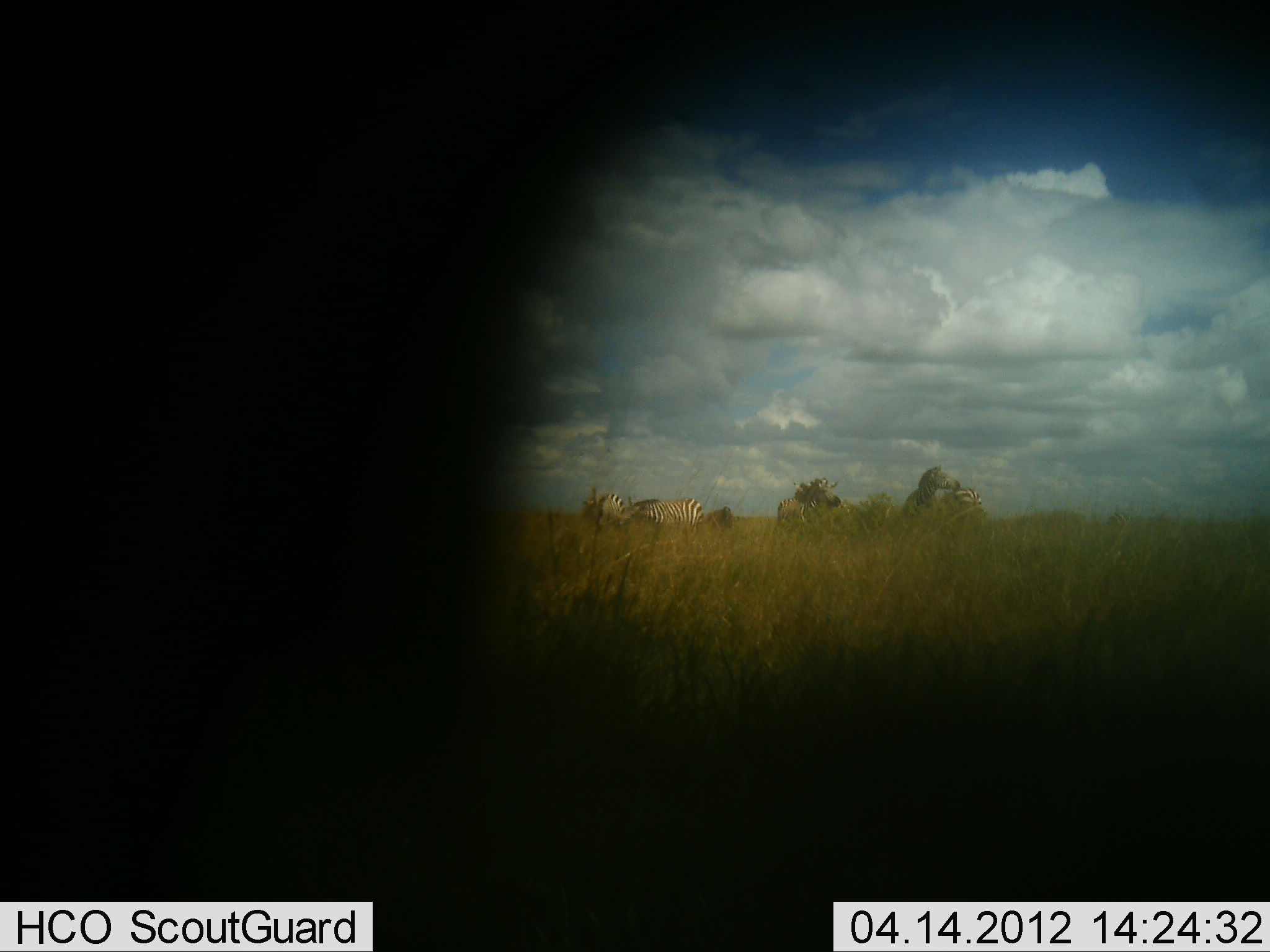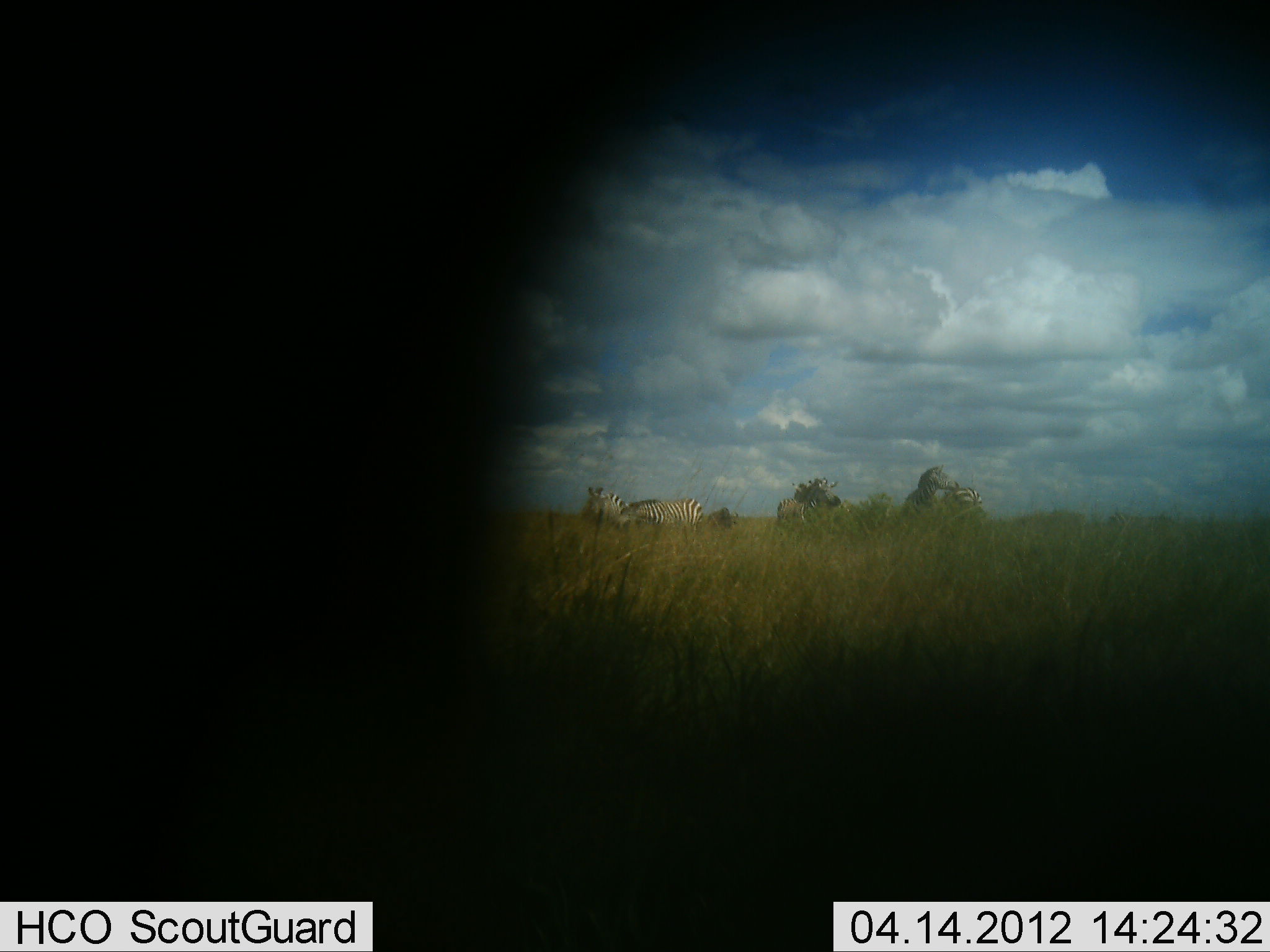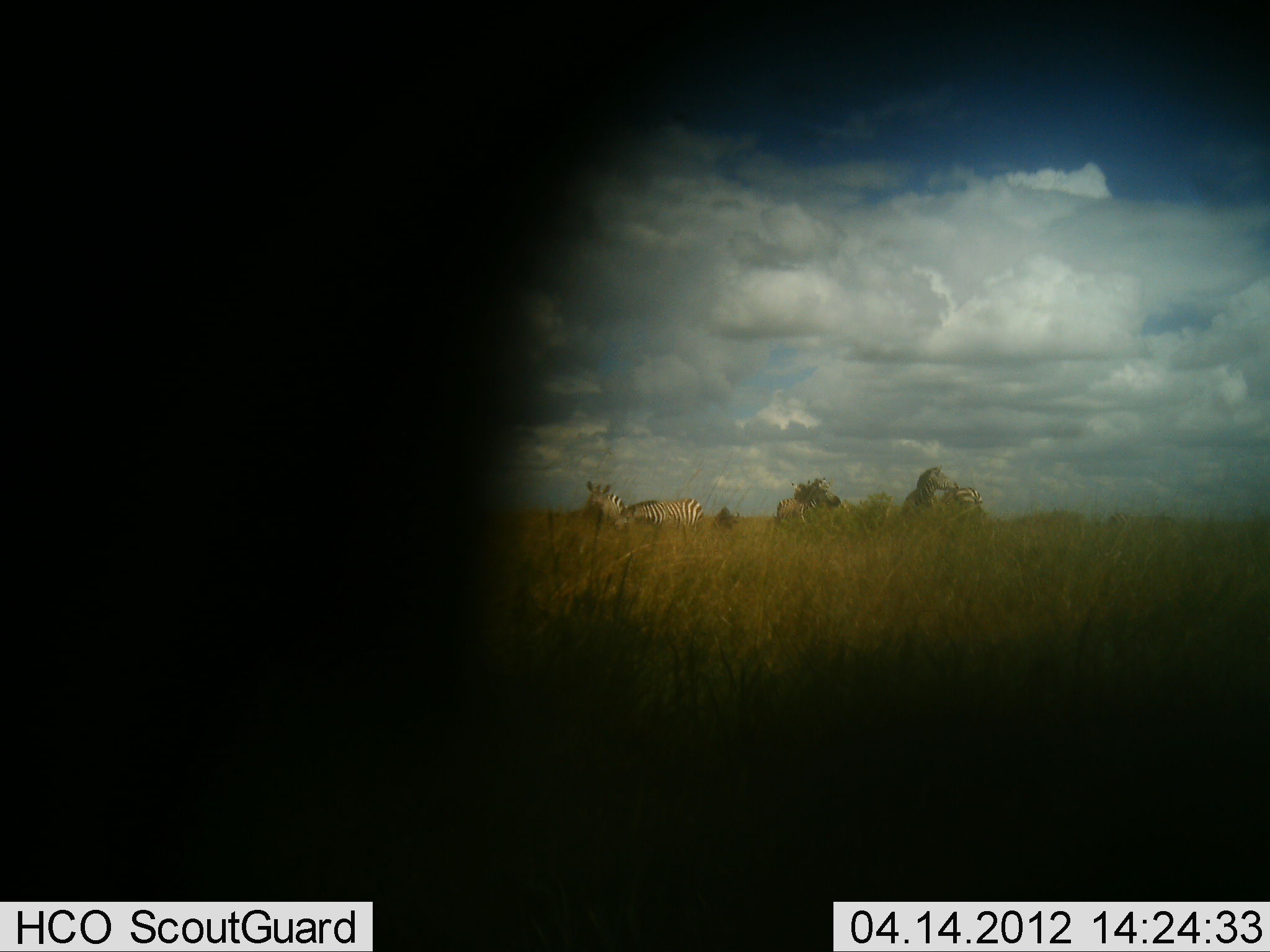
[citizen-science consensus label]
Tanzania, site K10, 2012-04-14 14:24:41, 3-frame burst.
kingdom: Animalia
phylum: Chordata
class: Mammalia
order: Perissodactyla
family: Equidae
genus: Equus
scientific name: Equus quagga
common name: plains zebra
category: zebra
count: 3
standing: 75%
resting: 6%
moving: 0%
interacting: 19%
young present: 6%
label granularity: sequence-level